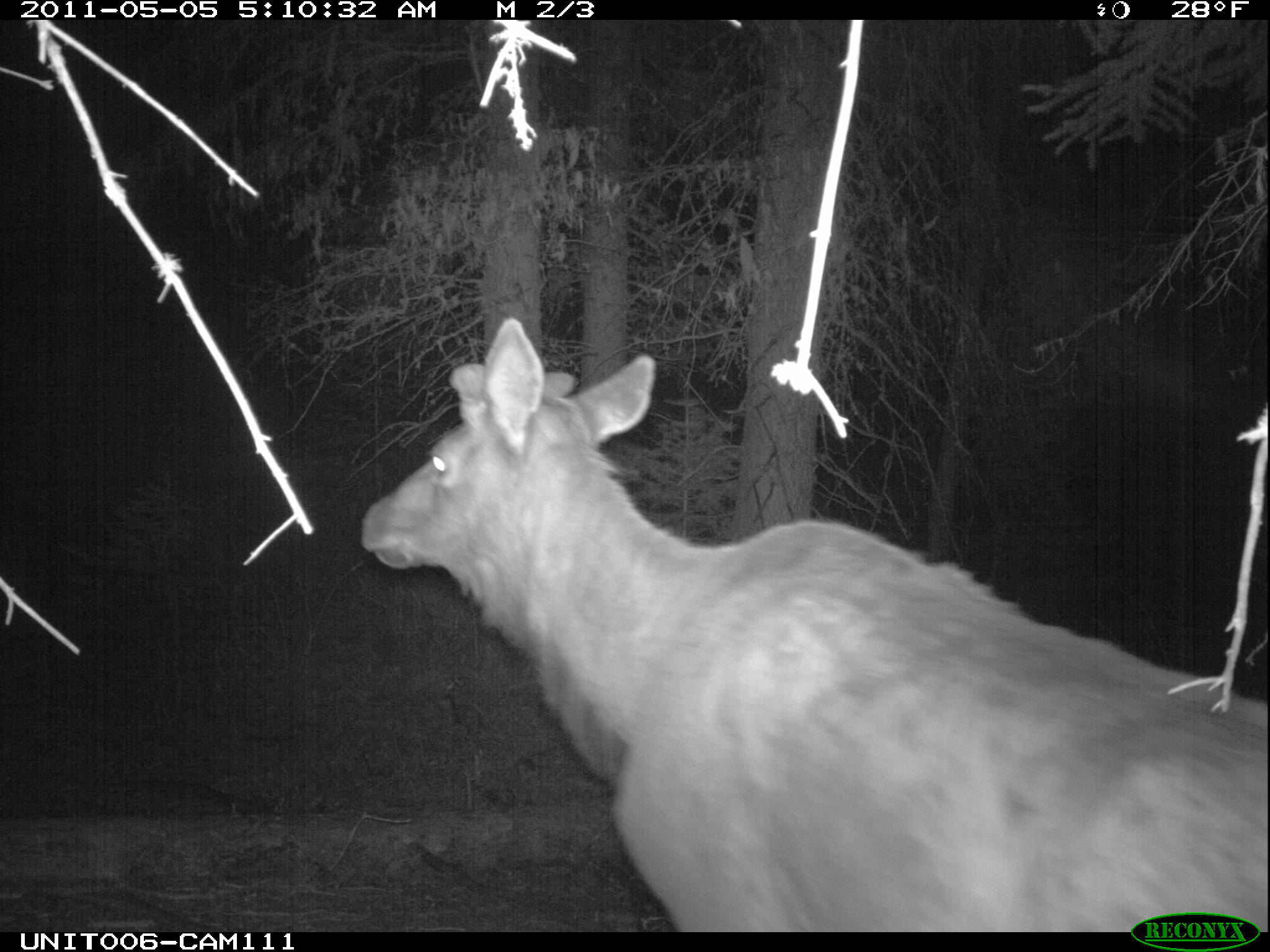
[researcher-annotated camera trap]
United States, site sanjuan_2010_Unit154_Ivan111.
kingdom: Animalia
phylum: Chordata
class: Mammalia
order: Artiodactyla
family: Cervidae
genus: Cervus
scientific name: Cervus elaphus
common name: red deer